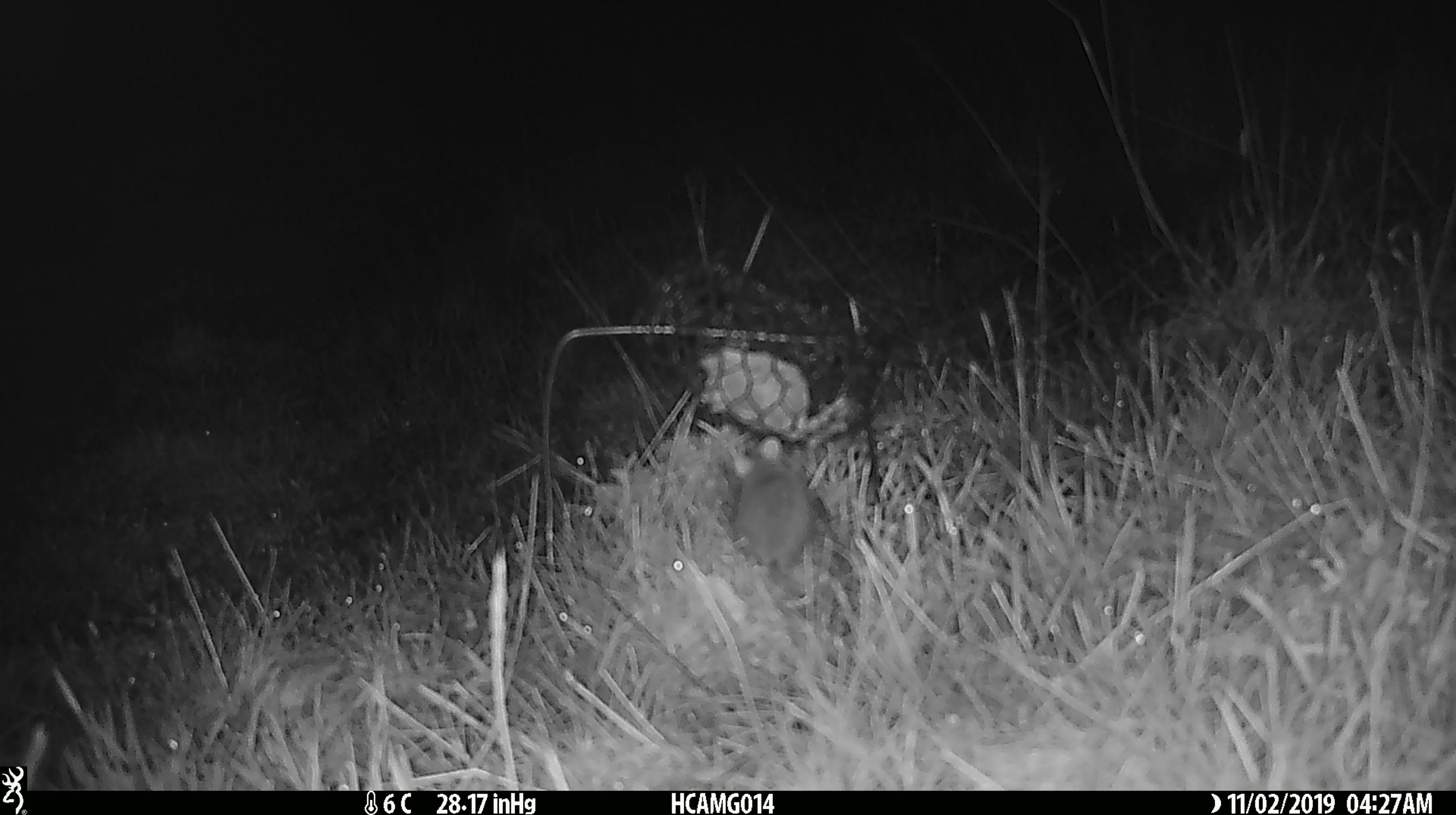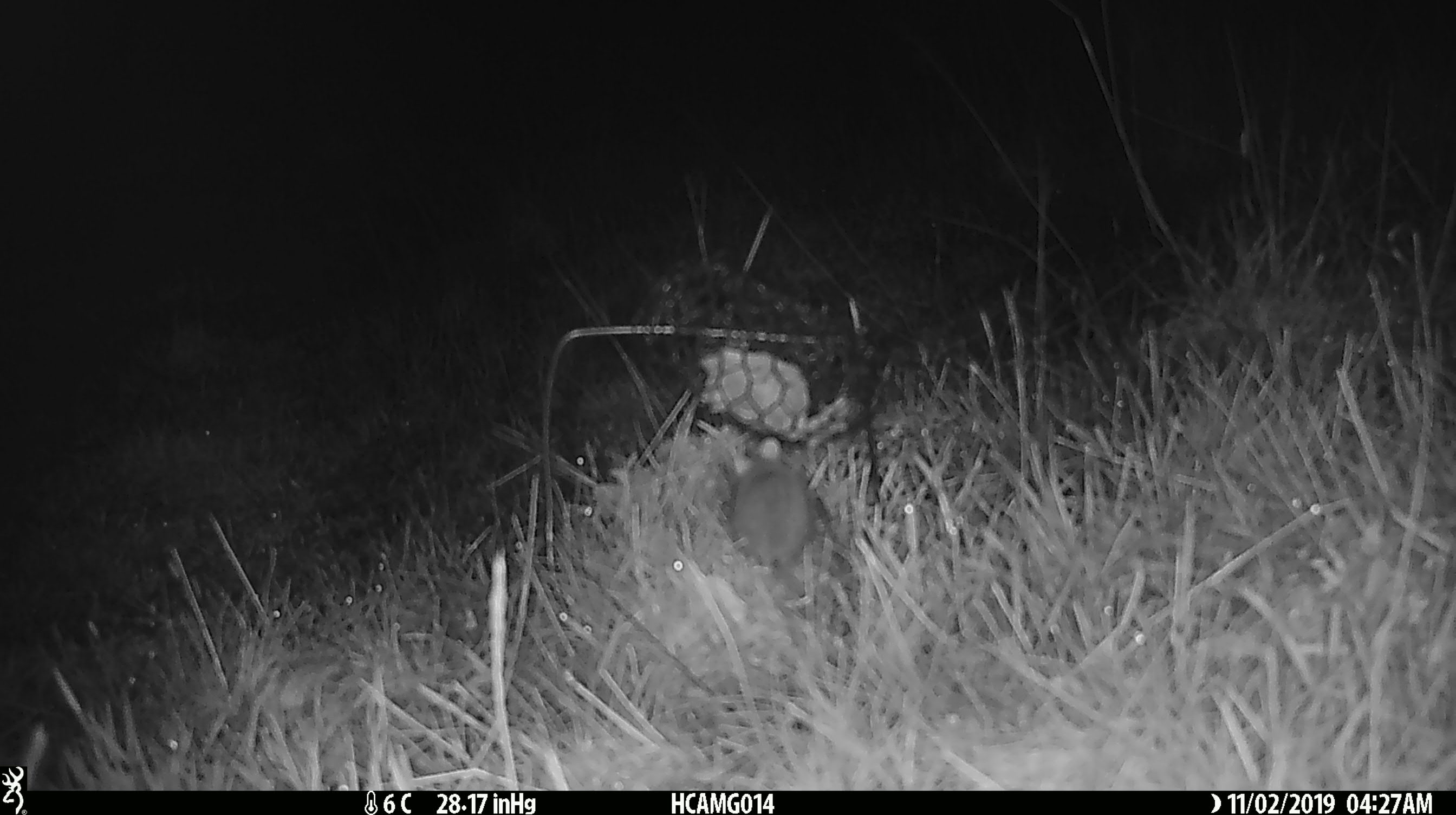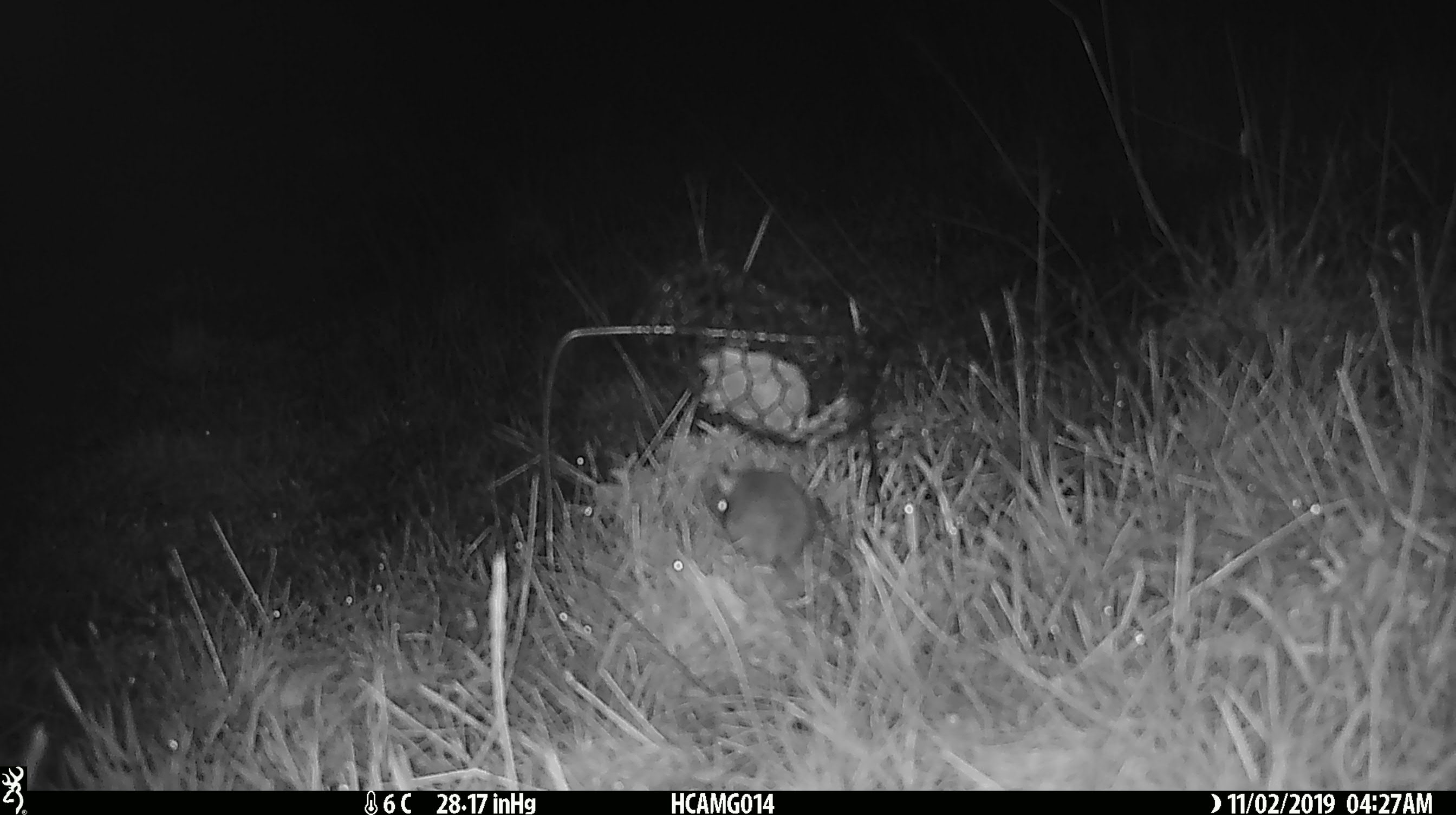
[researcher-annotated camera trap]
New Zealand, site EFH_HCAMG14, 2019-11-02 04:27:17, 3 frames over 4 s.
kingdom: Animalia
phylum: Chordata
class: Mammalia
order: Rodentia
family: Muridae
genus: Mus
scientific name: Mus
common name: mouse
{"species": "mouse (Mus)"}